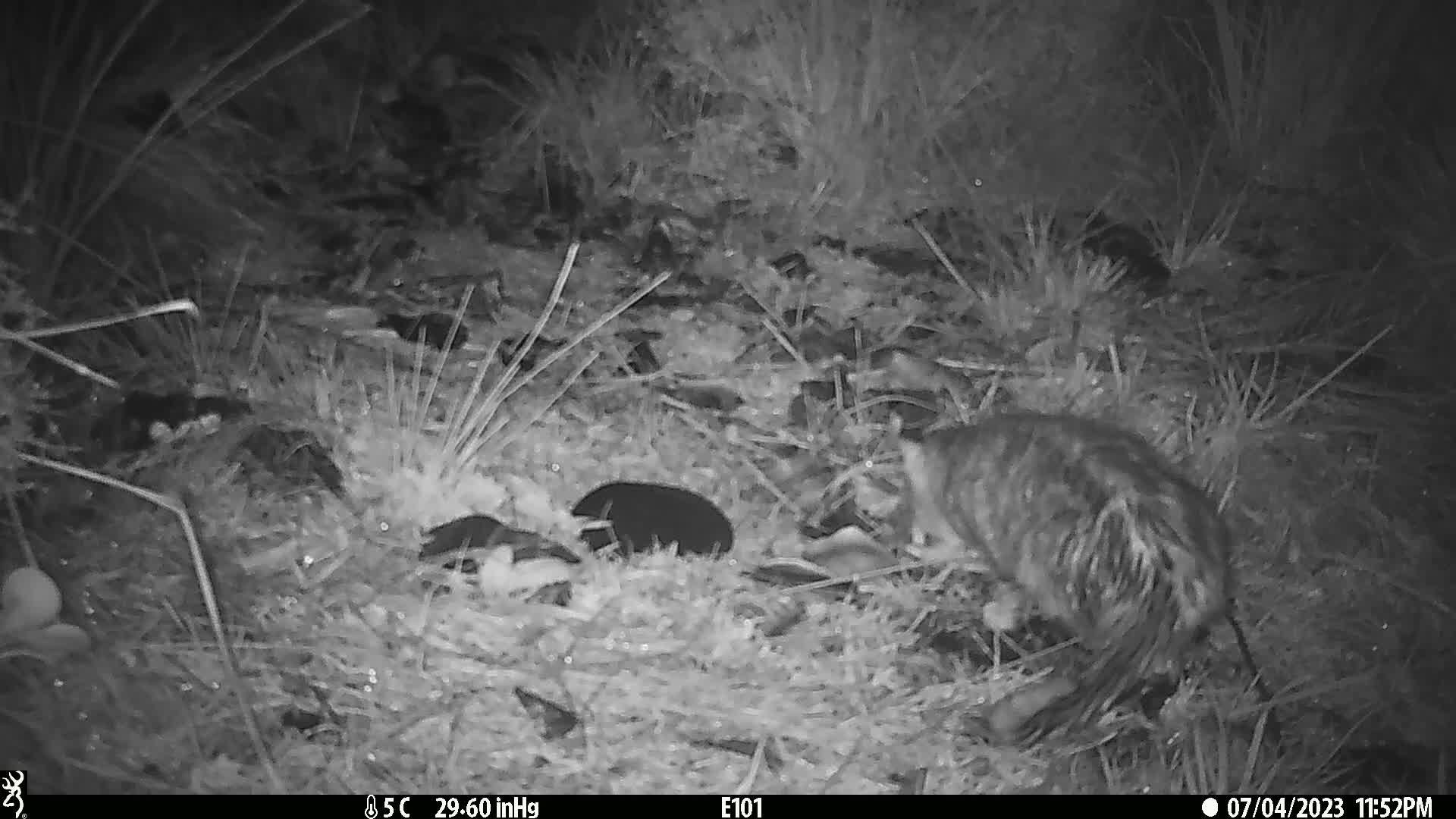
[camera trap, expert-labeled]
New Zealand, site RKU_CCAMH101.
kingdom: Animalia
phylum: Chordata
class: Mammalia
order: Carnivora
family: Felidae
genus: Felis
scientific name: Felis catus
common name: domestic cat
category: cat